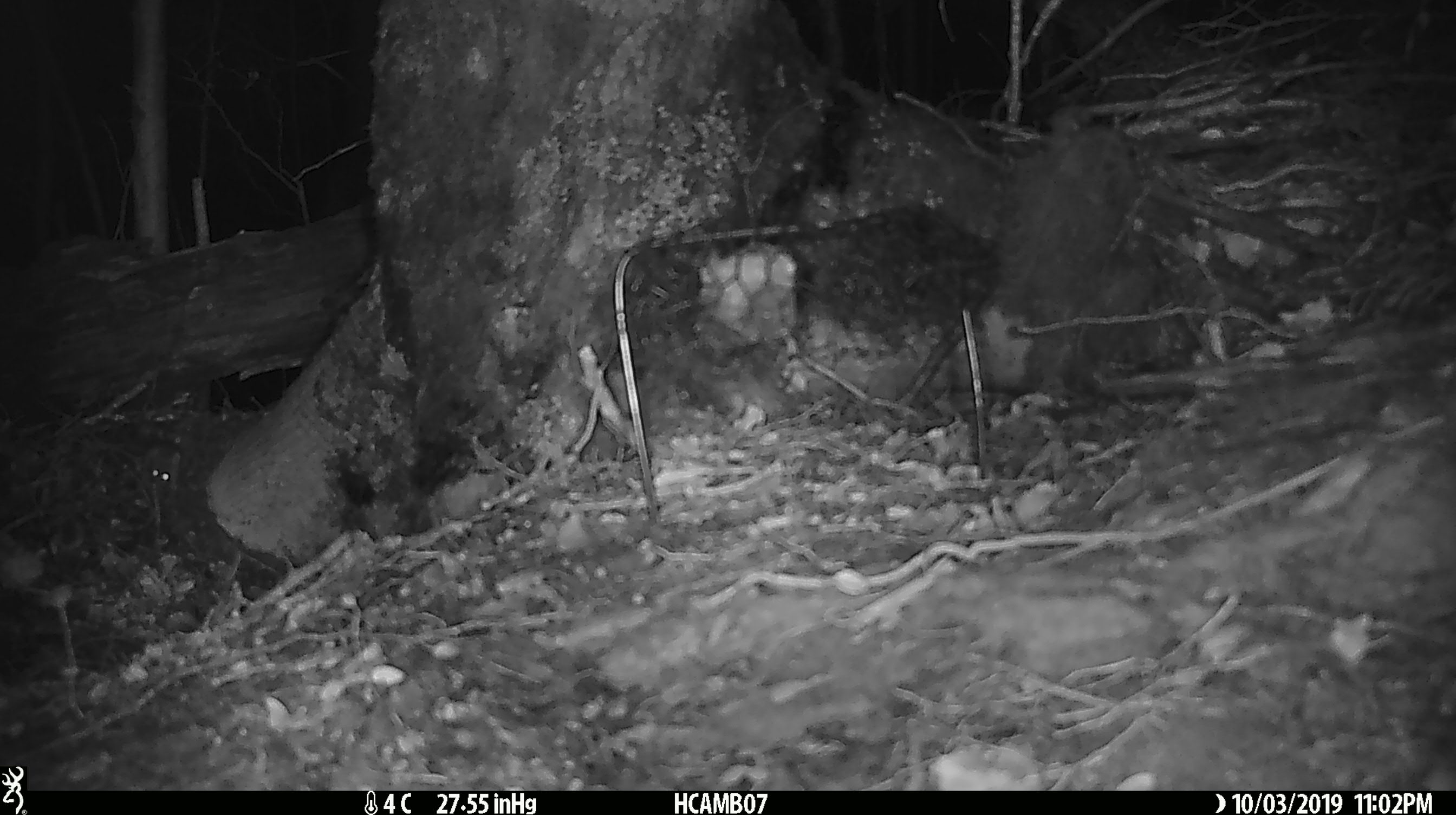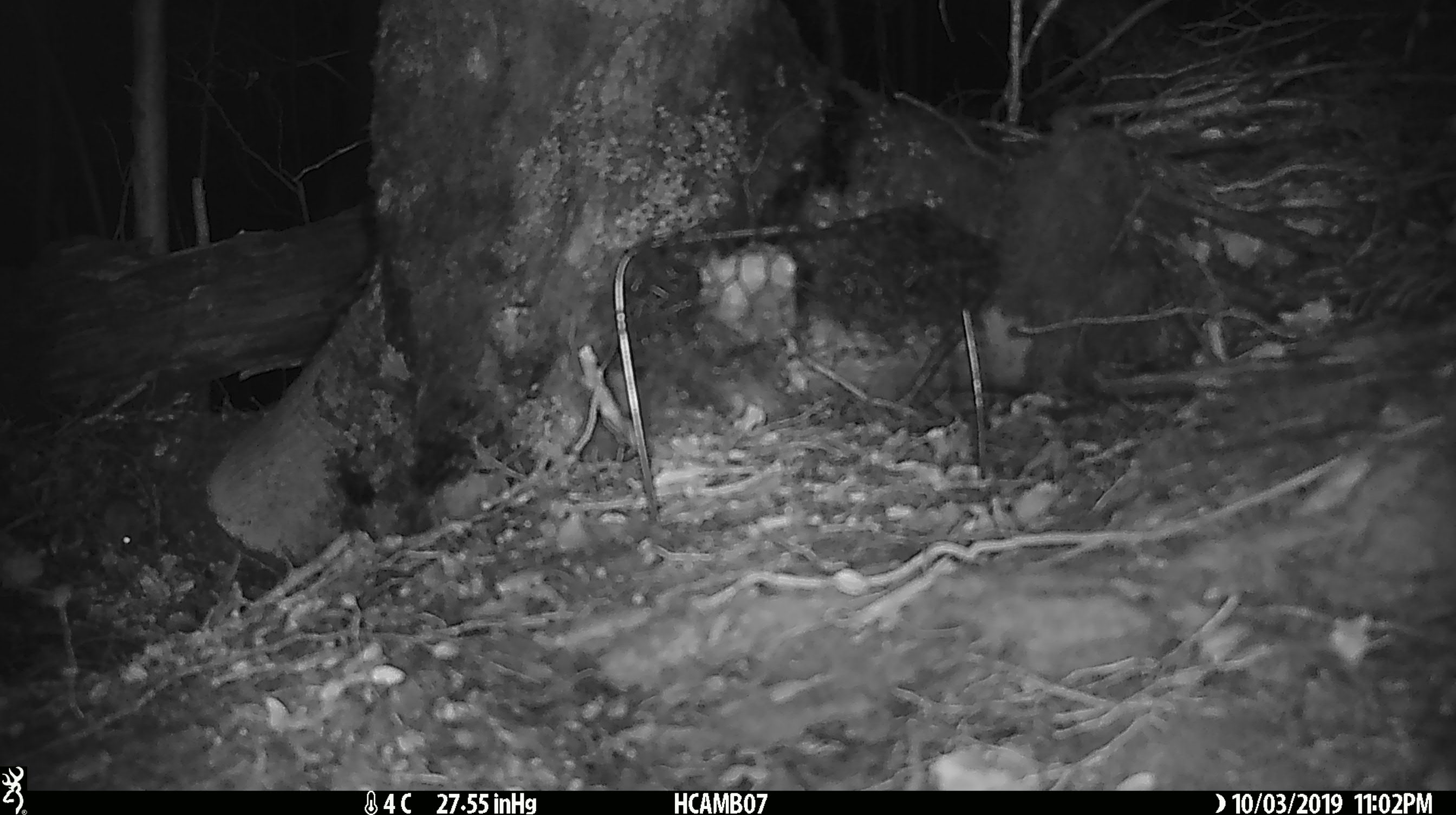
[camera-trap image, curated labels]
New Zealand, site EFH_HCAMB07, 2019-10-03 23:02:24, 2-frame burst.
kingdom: Animalia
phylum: Chordata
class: Mammalia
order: Rodentia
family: Muridae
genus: Mus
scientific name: Mus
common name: mouse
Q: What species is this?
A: Mouse (Mus).